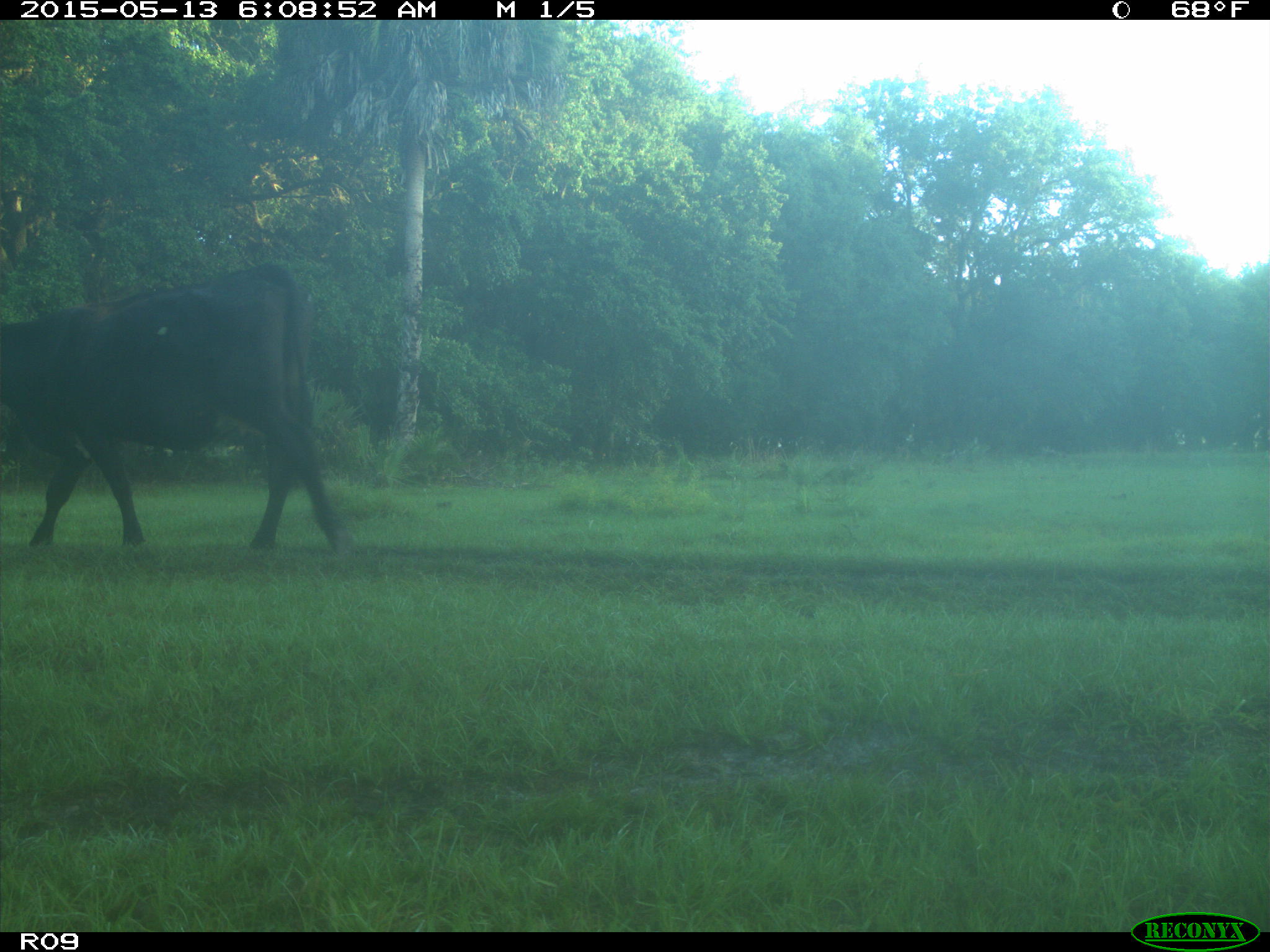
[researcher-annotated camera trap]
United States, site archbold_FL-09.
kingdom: Animalia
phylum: Chordata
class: Mammalia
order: Artiodactyla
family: Bovidae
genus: Bos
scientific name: Bos taurus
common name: domestic cow